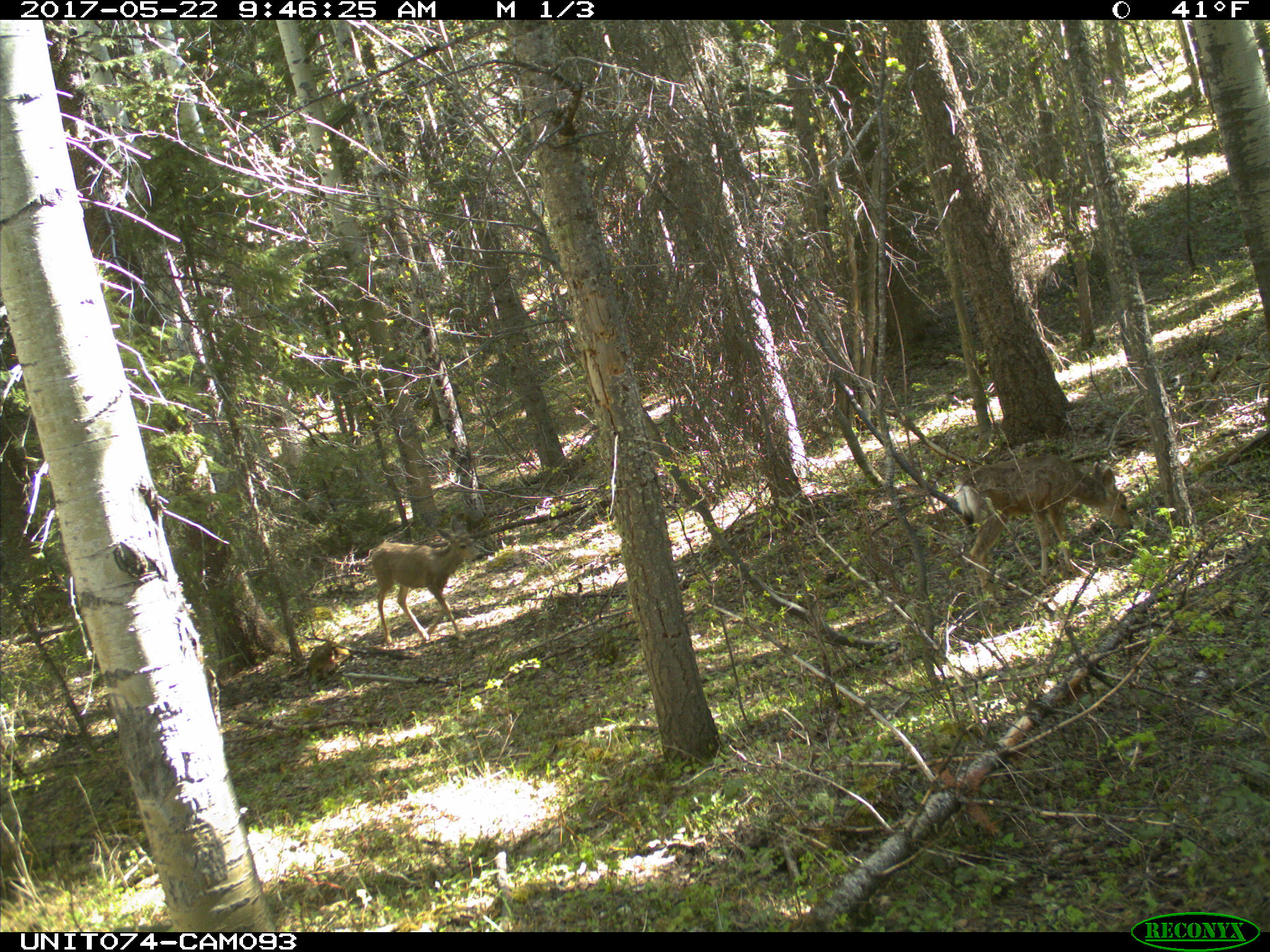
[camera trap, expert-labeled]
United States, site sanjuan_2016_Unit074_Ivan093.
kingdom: Animalia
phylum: Chordata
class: Mammalia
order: Artiodactyla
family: Cervidae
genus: Odocoileus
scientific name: Odocoileus hemionus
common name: mule deer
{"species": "Odocoileus hemionus (mule deer)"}